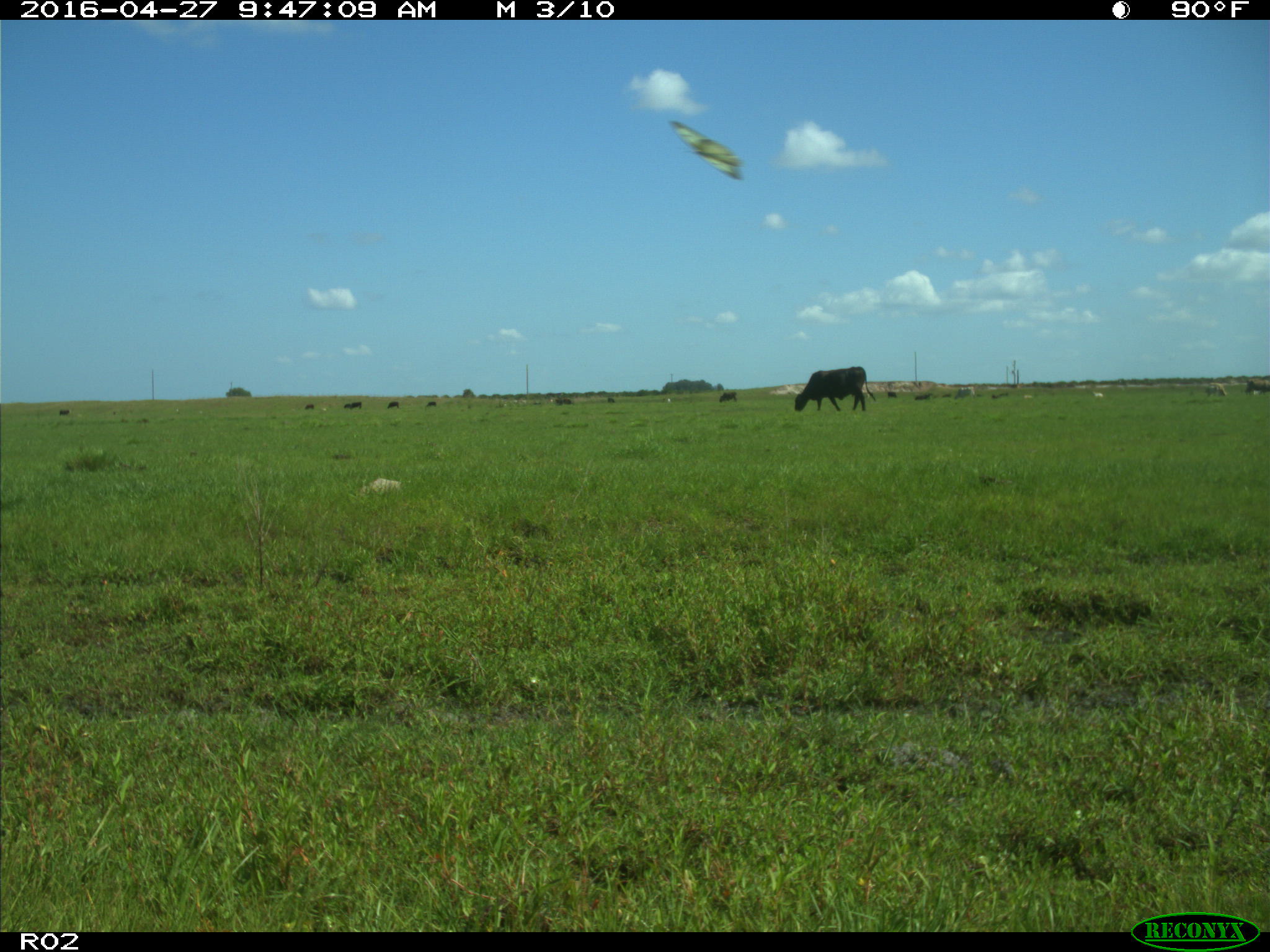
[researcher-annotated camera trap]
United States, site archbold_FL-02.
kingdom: Animalia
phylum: Chordata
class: Mammalia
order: Artiodactyla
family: Bovidae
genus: Bos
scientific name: Bos taurus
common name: domestic cow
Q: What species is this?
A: Bos taurus (domestic cow).